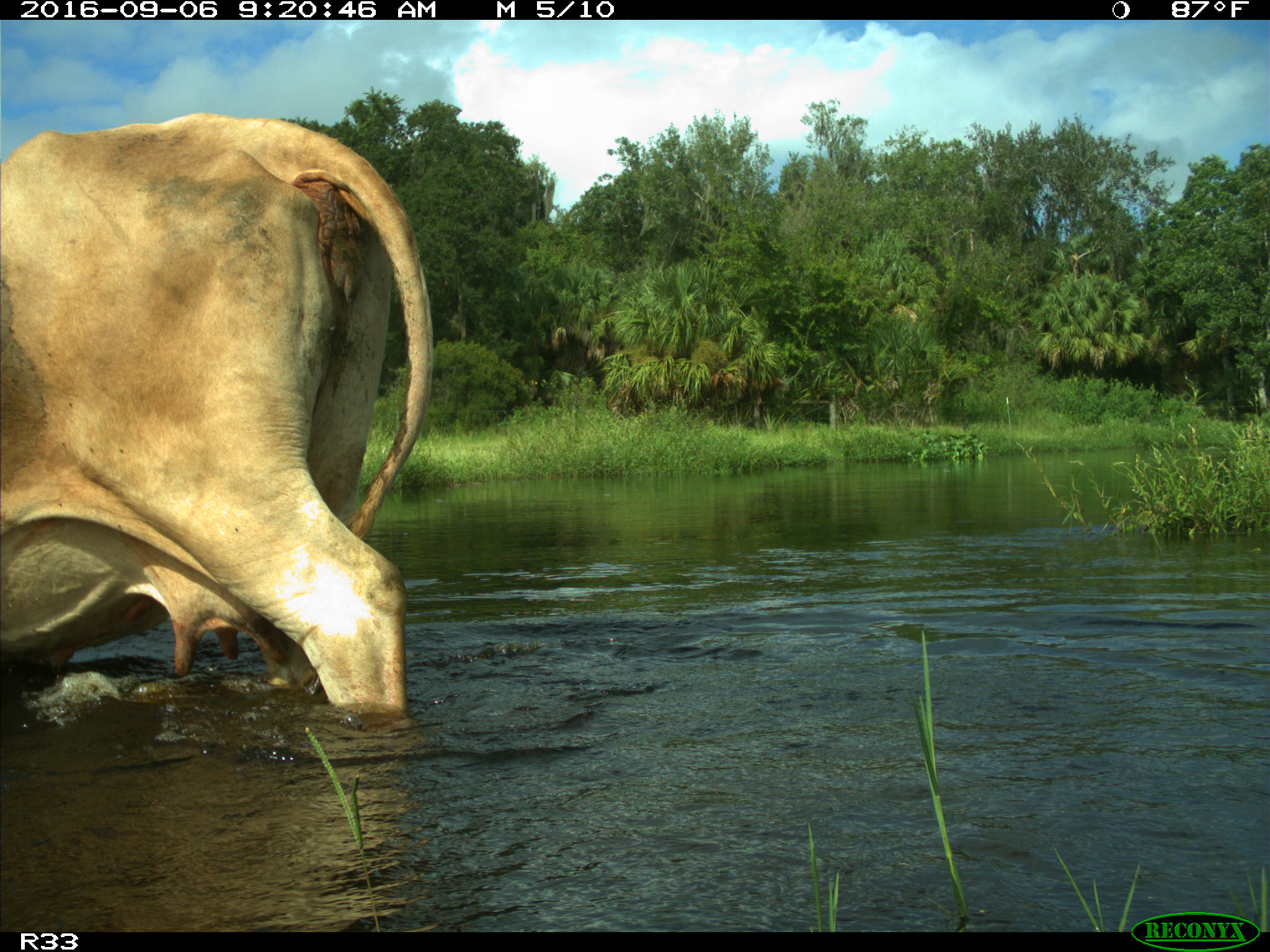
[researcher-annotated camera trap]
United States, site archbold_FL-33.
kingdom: Animalia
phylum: Chordata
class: Mammalia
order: Artiodactyla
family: Bovidae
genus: Bos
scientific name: Bos taurus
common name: domestic cow